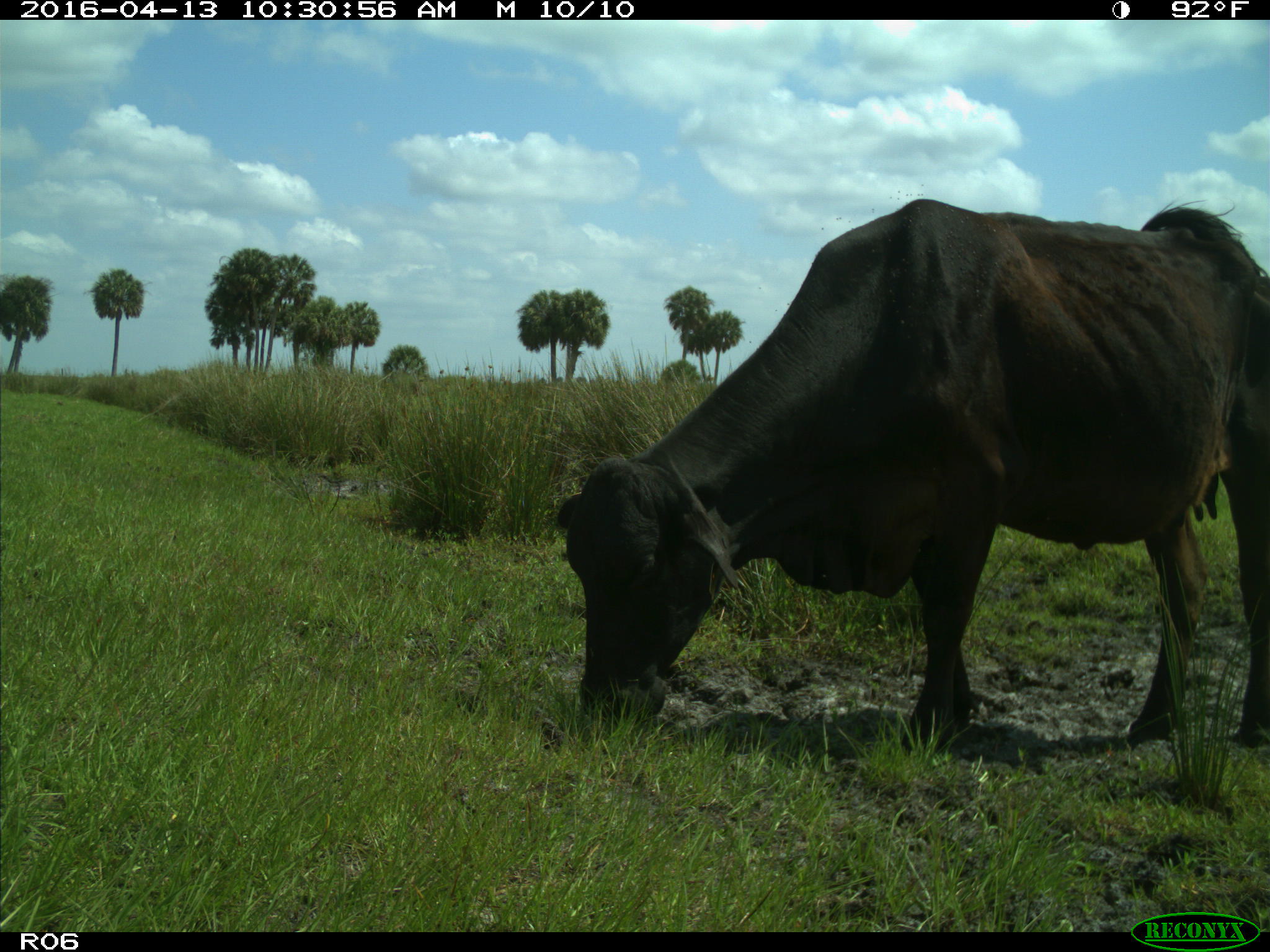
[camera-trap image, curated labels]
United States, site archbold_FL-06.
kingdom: Animalia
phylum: Chordata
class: Mammalia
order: Artiodactyla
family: Bovidae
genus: Bos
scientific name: Bos taurus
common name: domestic cow